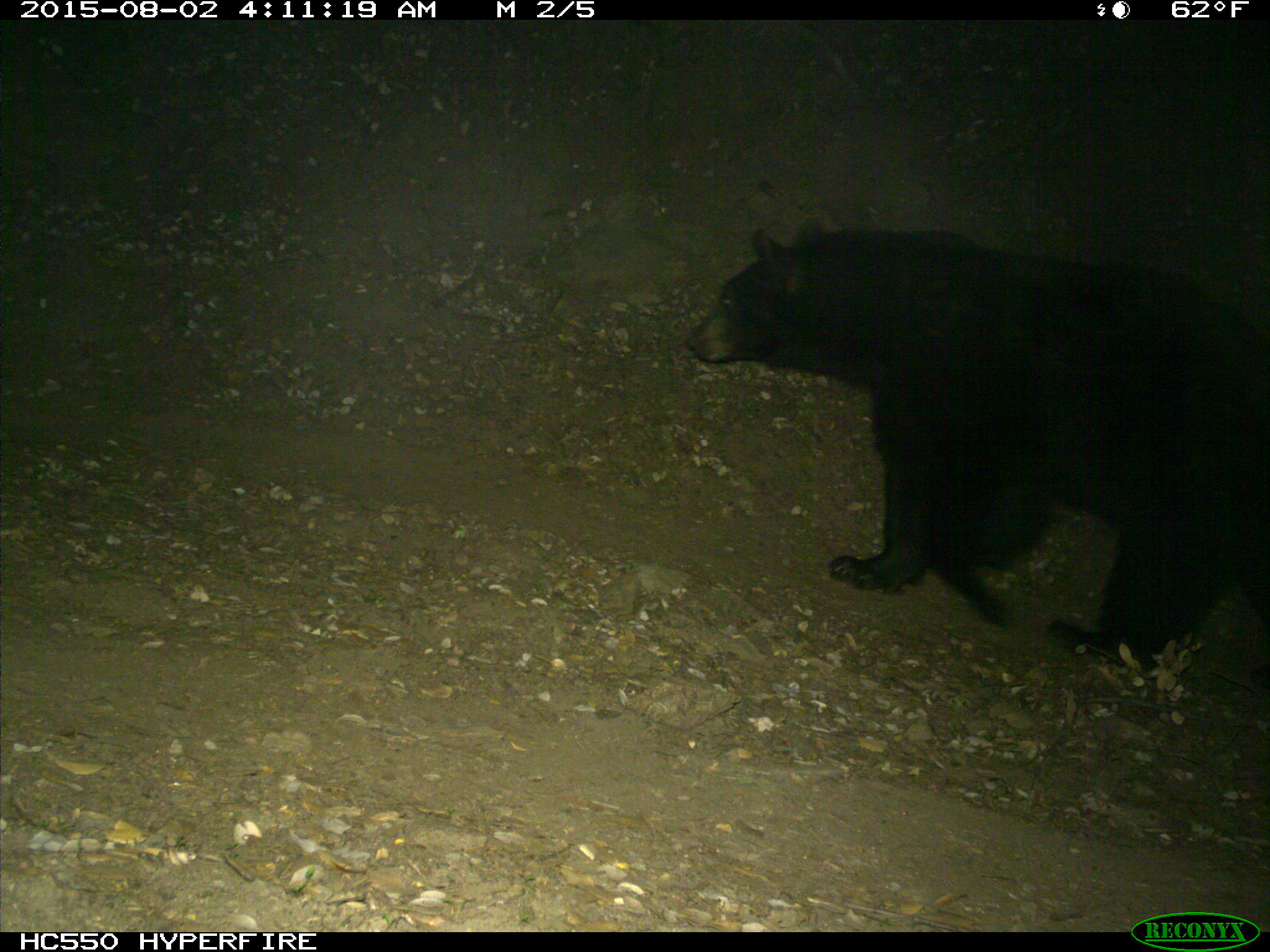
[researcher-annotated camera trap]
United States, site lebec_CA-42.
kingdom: Animalia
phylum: Chordata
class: Mammalia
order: Carnivora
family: Ursidae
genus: Ursus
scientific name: Ursus americanus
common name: american black bear